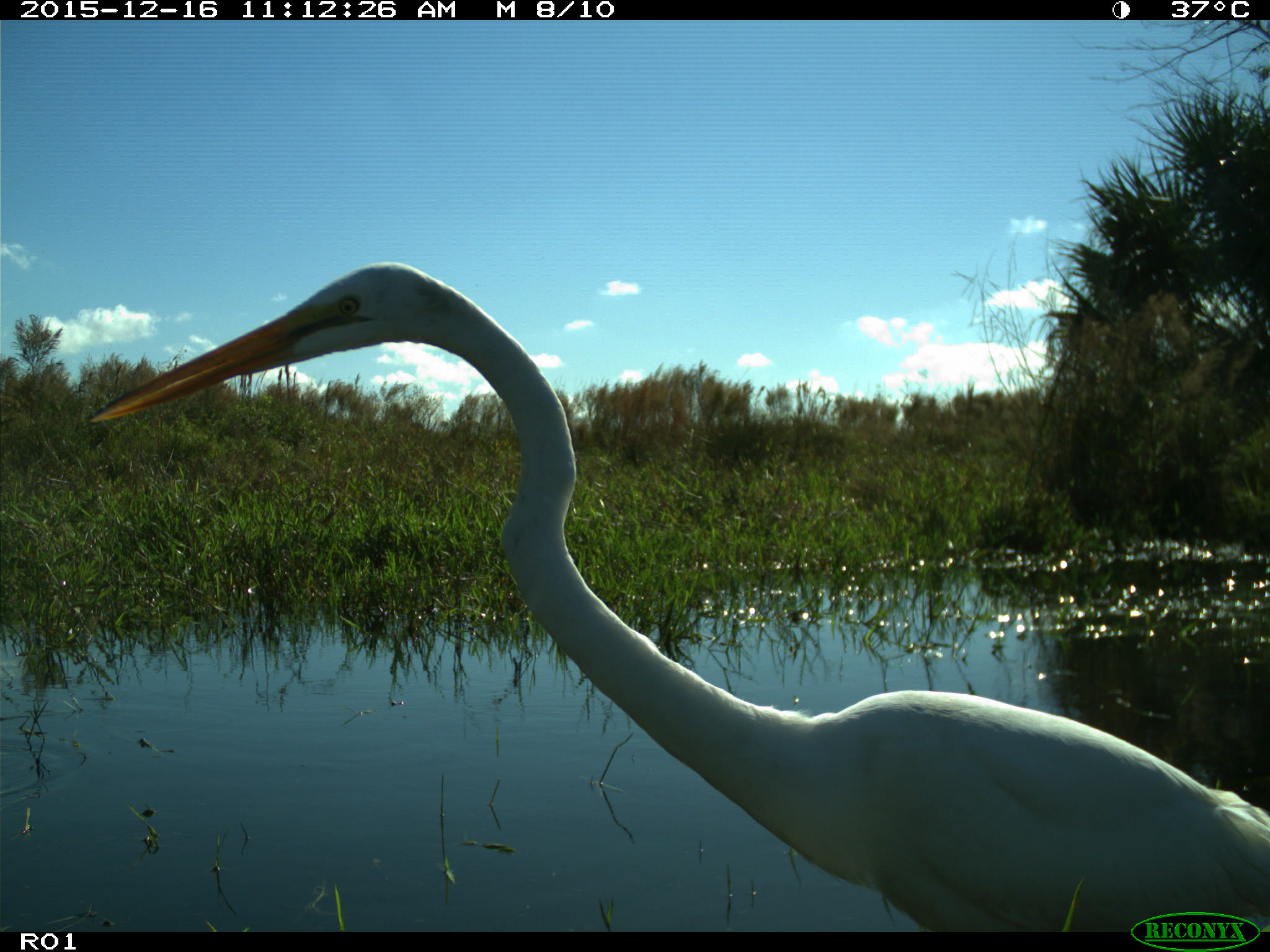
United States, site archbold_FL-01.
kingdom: Animalia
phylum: Chordata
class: Aves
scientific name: Aves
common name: birds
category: unidentified bird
Unidentified bird (birds) (Aves).